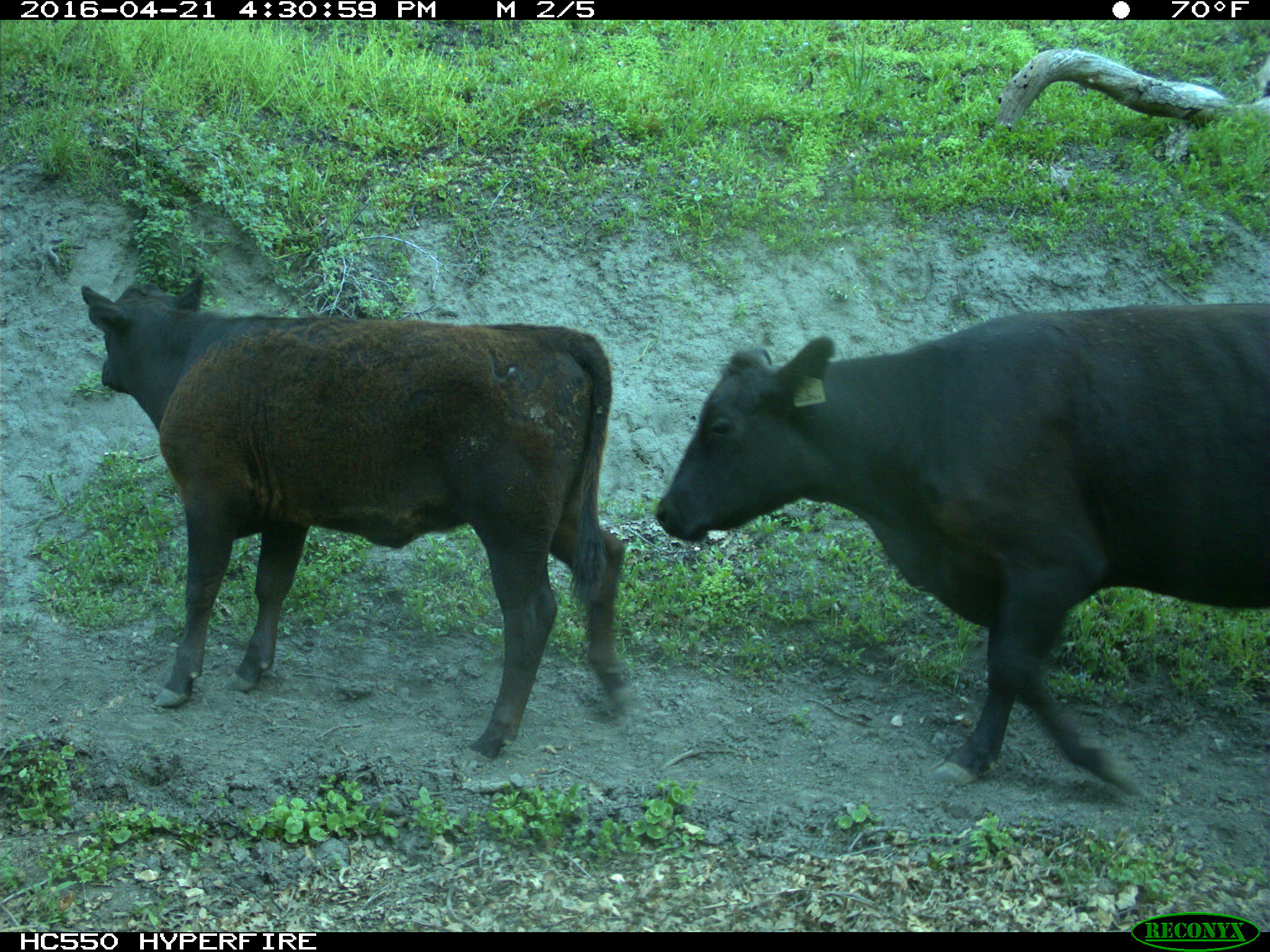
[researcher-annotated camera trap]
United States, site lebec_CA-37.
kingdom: Animalia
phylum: Chordata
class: Mammalia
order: Artiodactyla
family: Bovidae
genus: Bos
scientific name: Bos taurus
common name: domestic cow